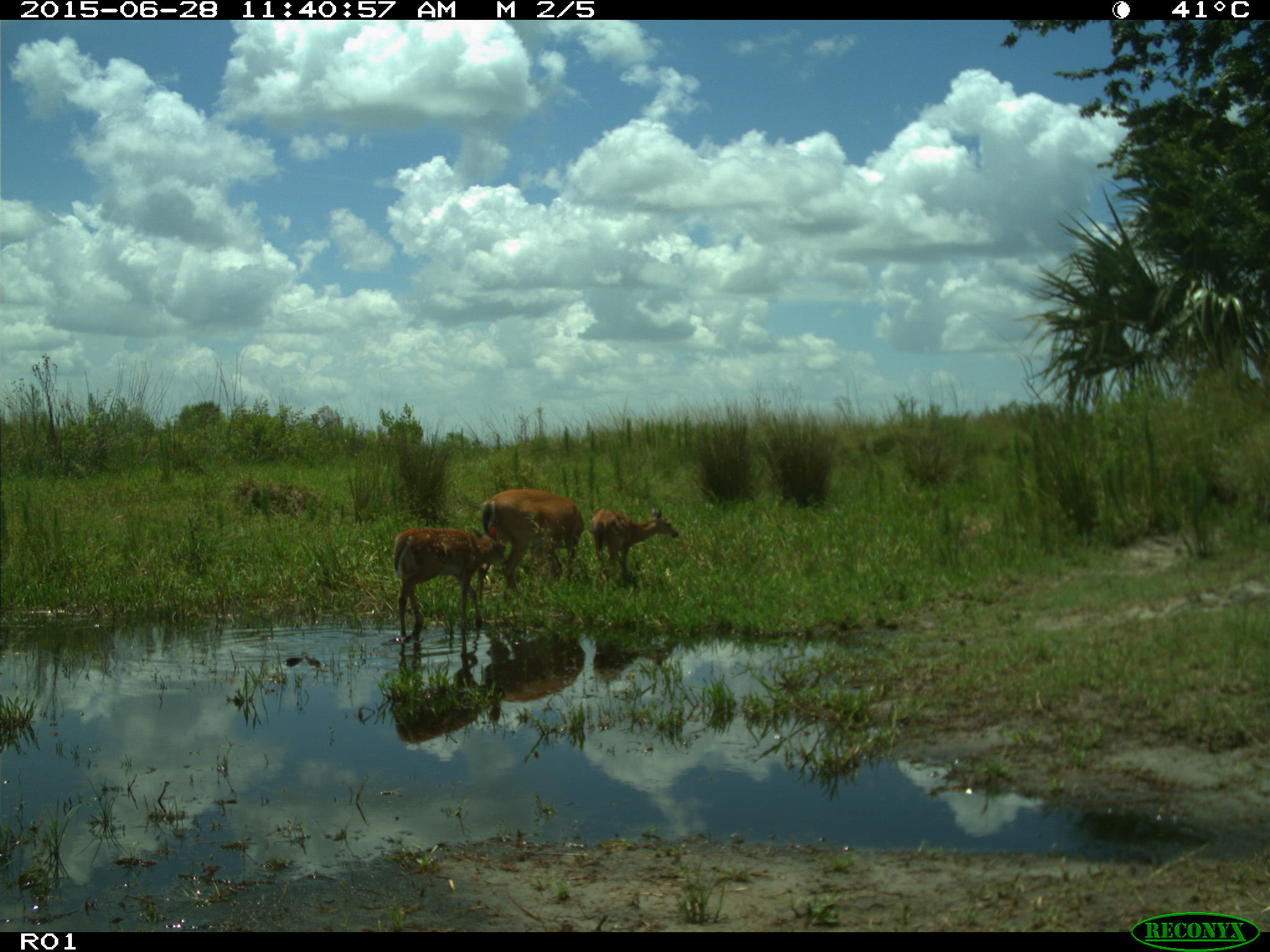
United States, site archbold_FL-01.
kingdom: Animalia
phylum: Chordata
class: Mammalia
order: Artiodactyla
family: Cervidae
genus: Odocoileus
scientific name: Odocoileus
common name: deer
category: unidentified deer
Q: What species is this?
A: Unidentified deer (deer) (Odocoileus).